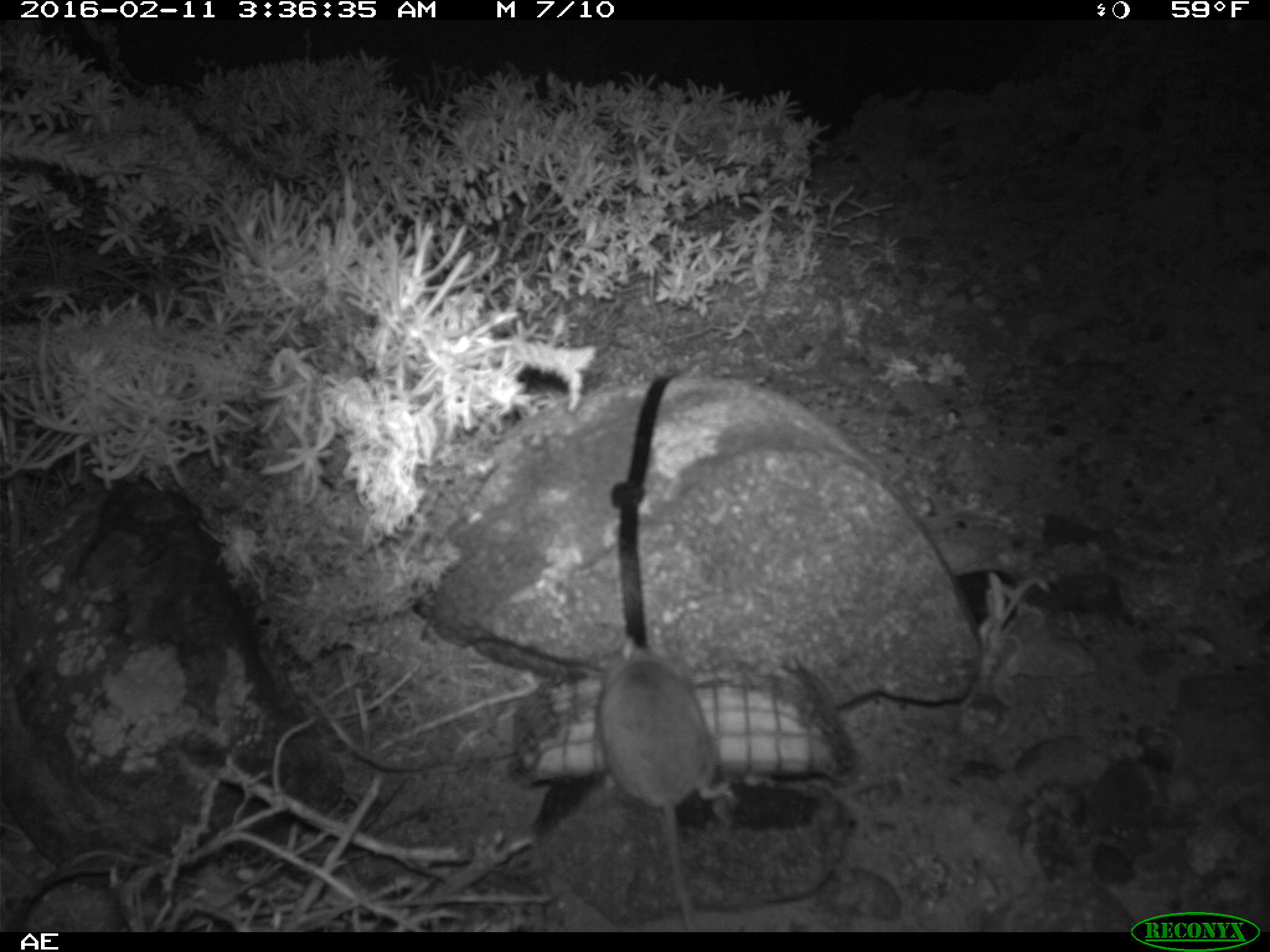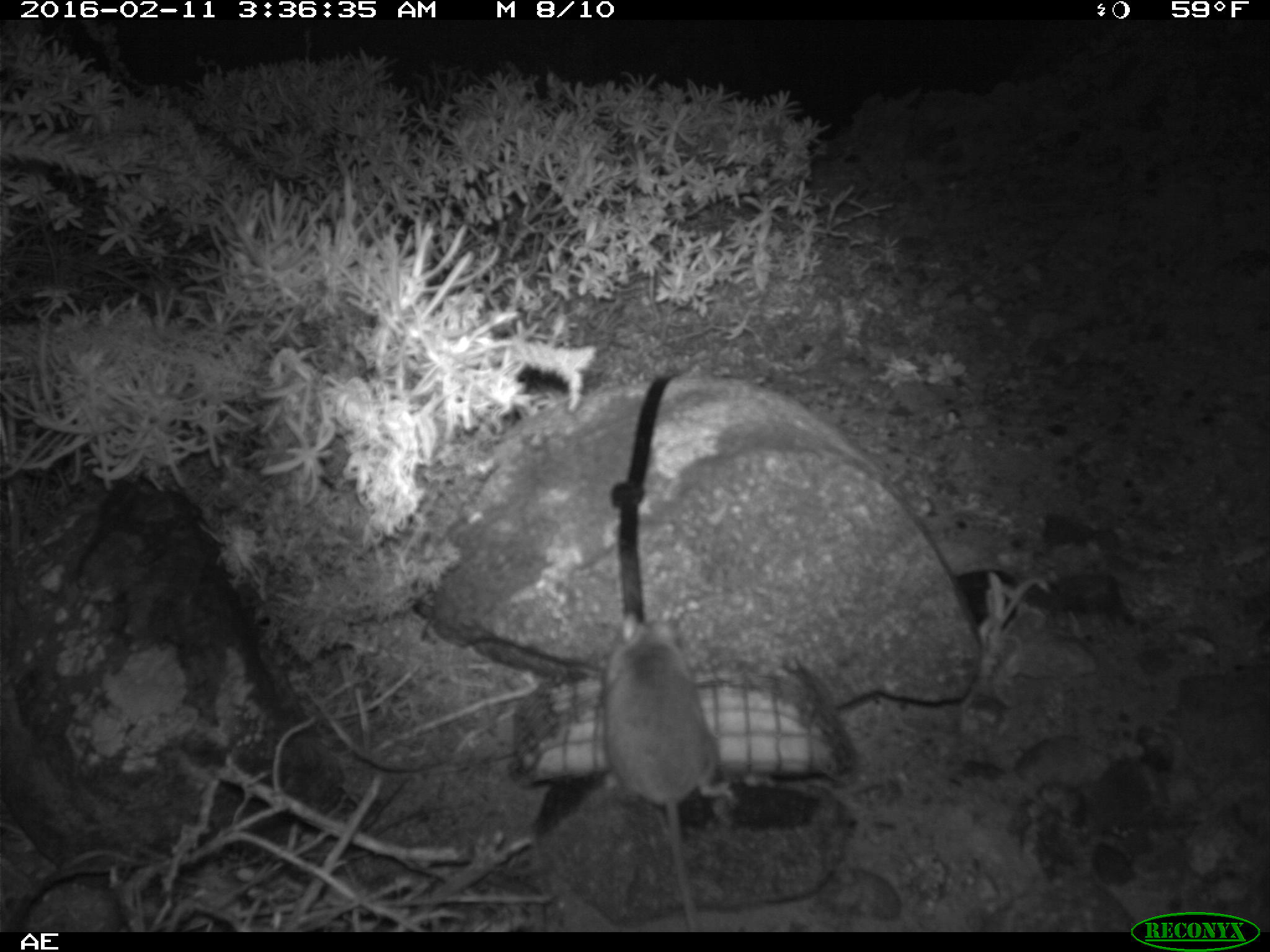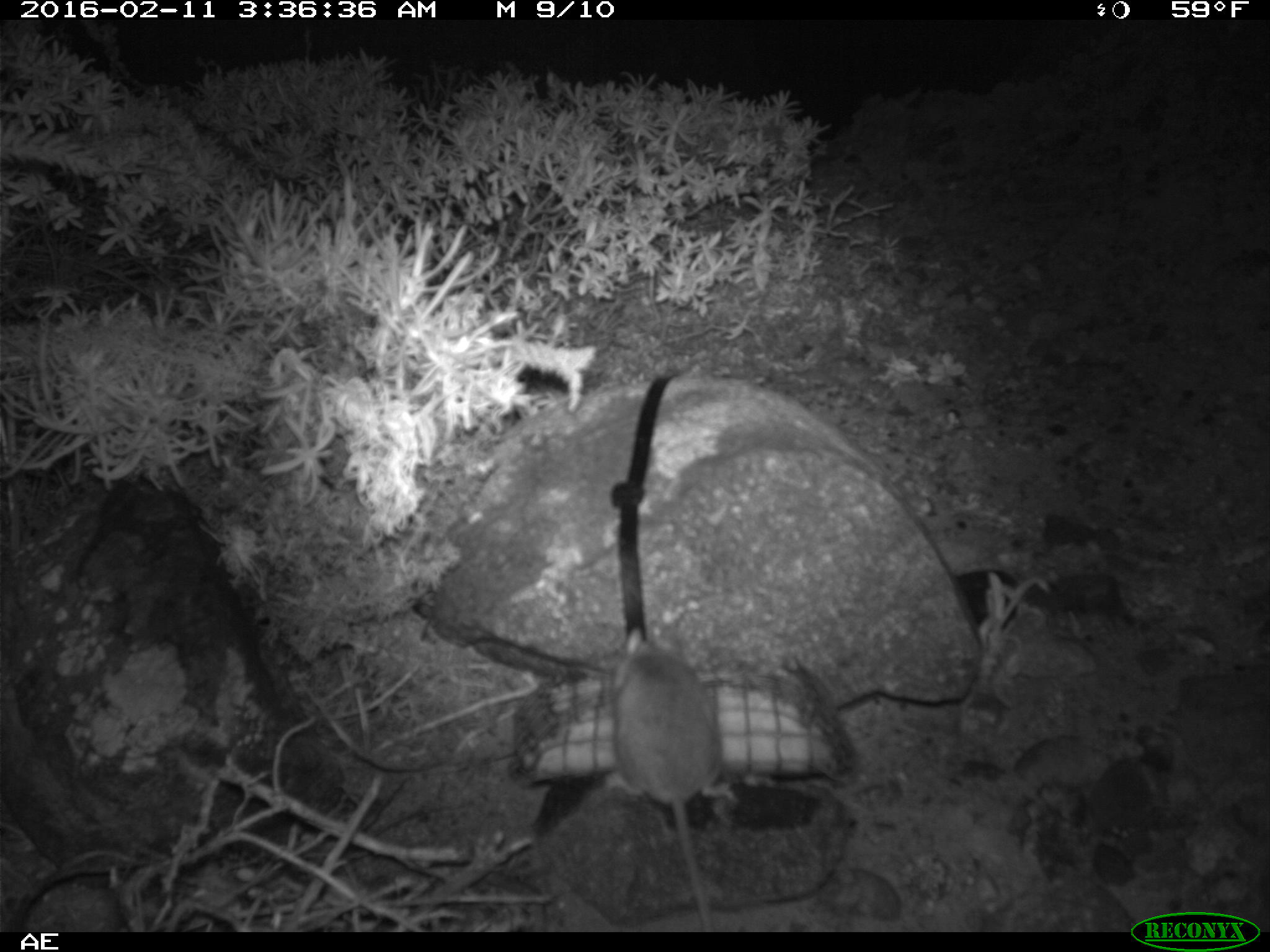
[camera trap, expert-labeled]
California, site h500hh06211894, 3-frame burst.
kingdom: Animalia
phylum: Chordata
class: Mammalia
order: Rodentia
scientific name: Rodentia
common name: rodent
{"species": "rodent (Rodentia)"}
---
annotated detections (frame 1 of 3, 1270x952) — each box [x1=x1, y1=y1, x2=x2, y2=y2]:
rodent: [x1=596, y1=636, x2=735, y2=932]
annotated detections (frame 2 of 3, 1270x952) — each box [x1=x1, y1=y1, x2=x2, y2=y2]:
rodent: [x1=602, y1=607, x2=735, y2=932]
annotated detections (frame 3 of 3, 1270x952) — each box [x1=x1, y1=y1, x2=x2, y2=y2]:
rodent: [x1=608, y1=621, x2=735, y2=932]